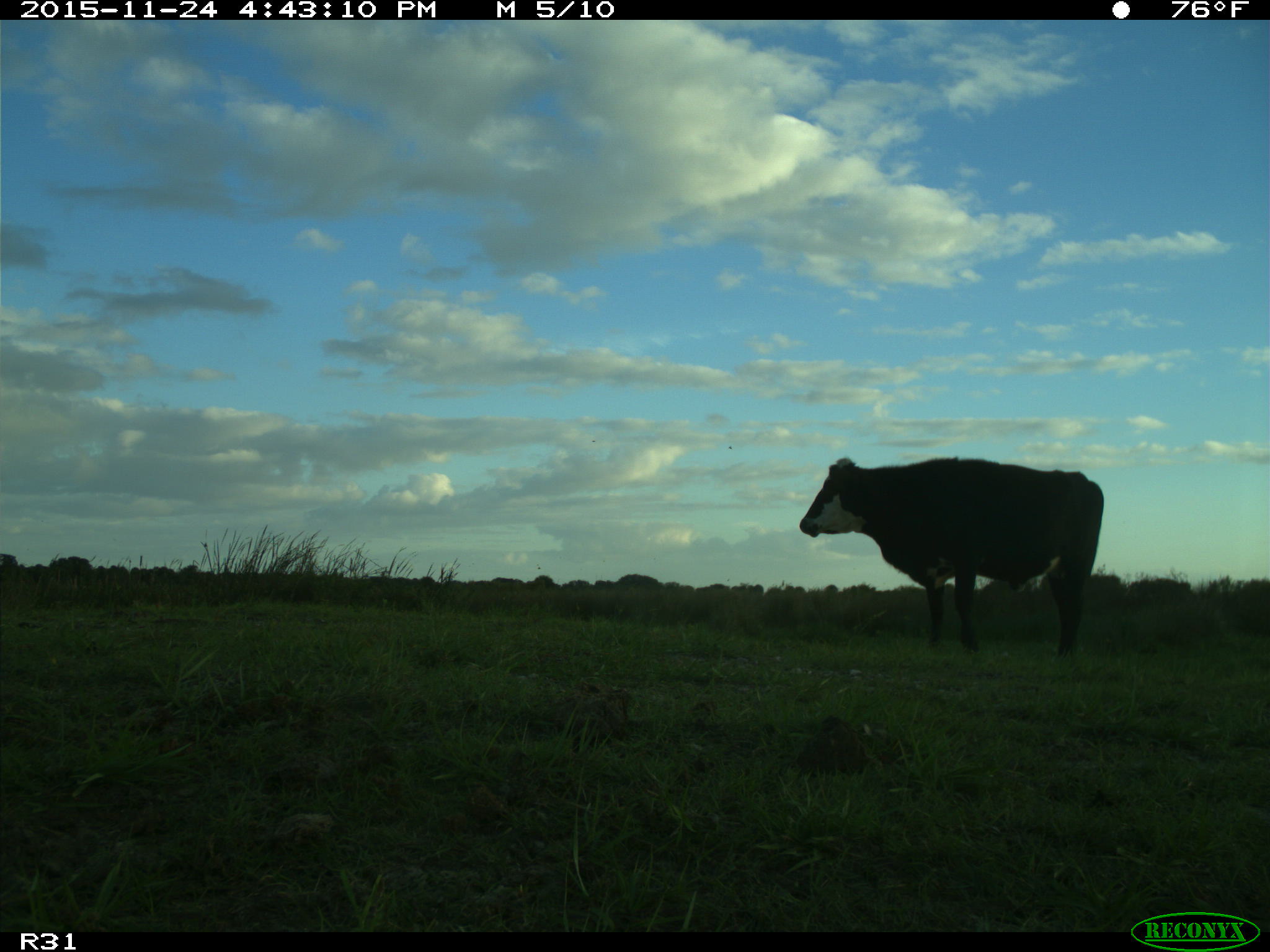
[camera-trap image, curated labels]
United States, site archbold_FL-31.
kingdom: Animalia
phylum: Chordata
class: Mammalia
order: Artiodactyla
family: Bovidae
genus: Bos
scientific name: Bos taurus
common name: domestic cow